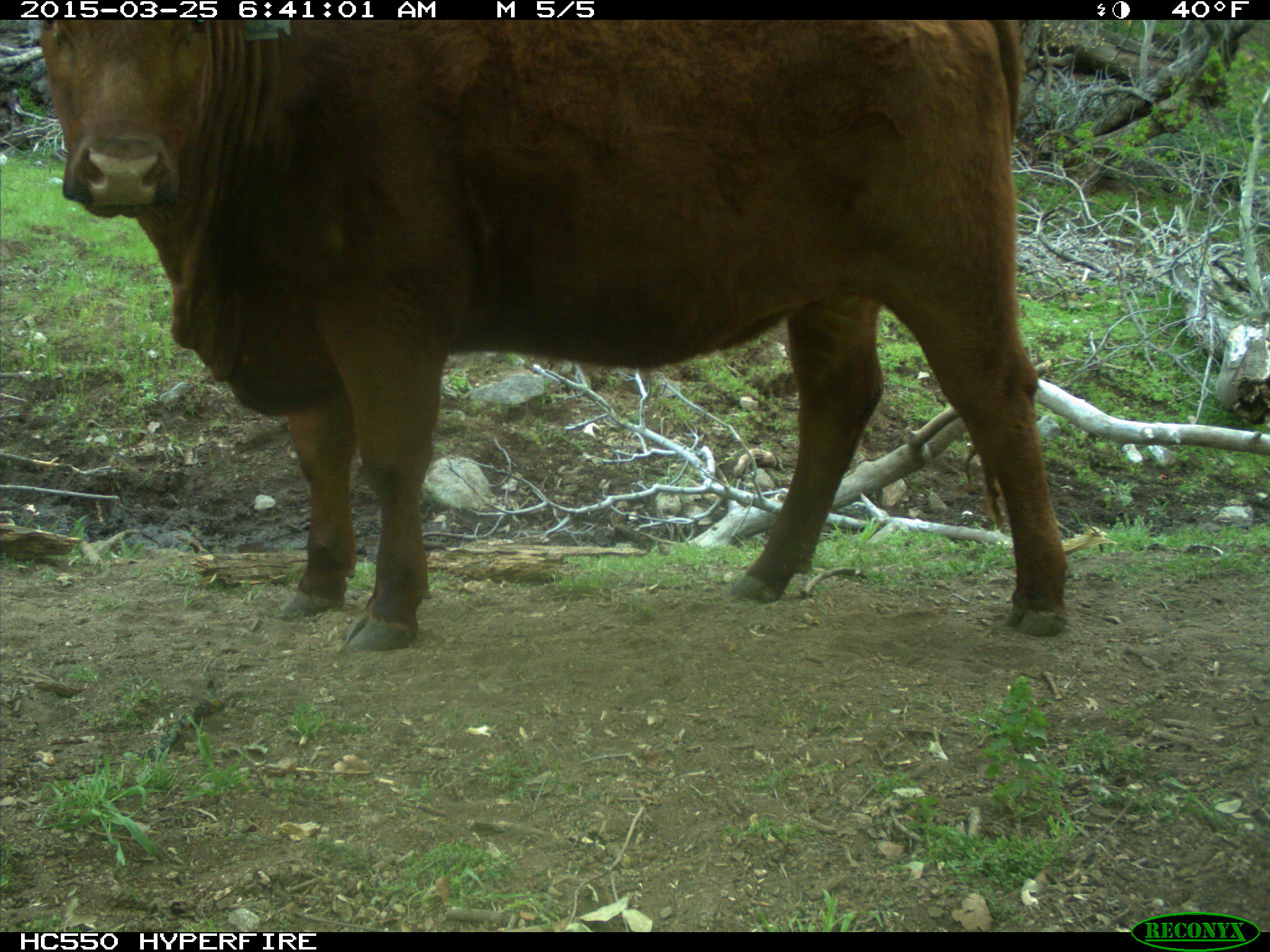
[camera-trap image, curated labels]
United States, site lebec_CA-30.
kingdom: Animalia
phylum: Chordata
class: Mammalia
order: Artiodactyla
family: Bovidae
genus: Bos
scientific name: Bos taurus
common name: domestic cow